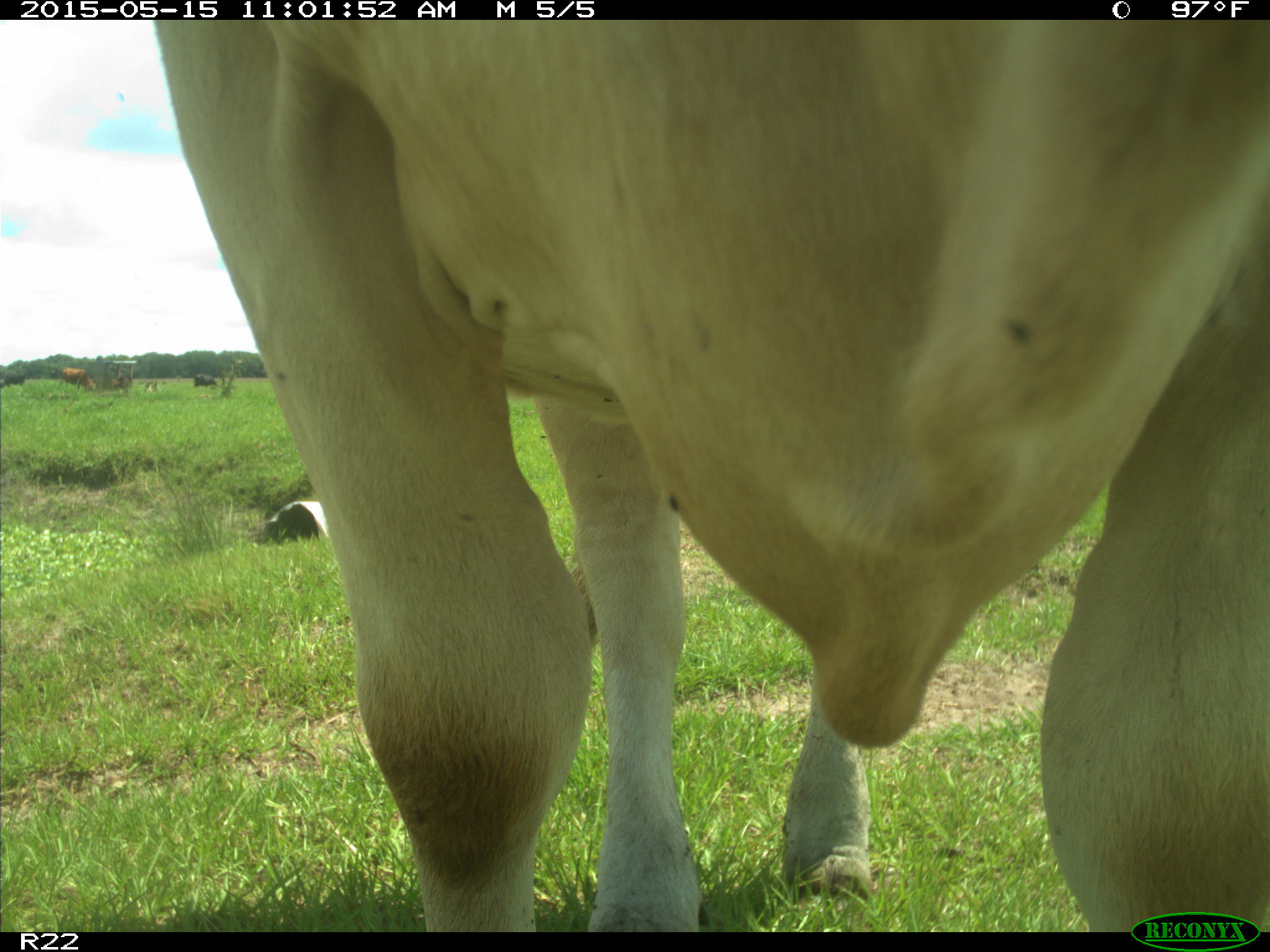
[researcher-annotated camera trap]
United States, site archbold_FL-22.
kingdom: Animalia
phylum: Chordata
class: Mammalia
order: Artiodactyla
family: Bovidae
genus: Bos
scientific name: Bos taurus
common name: domestic cow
Bos taurus (domestic cow).